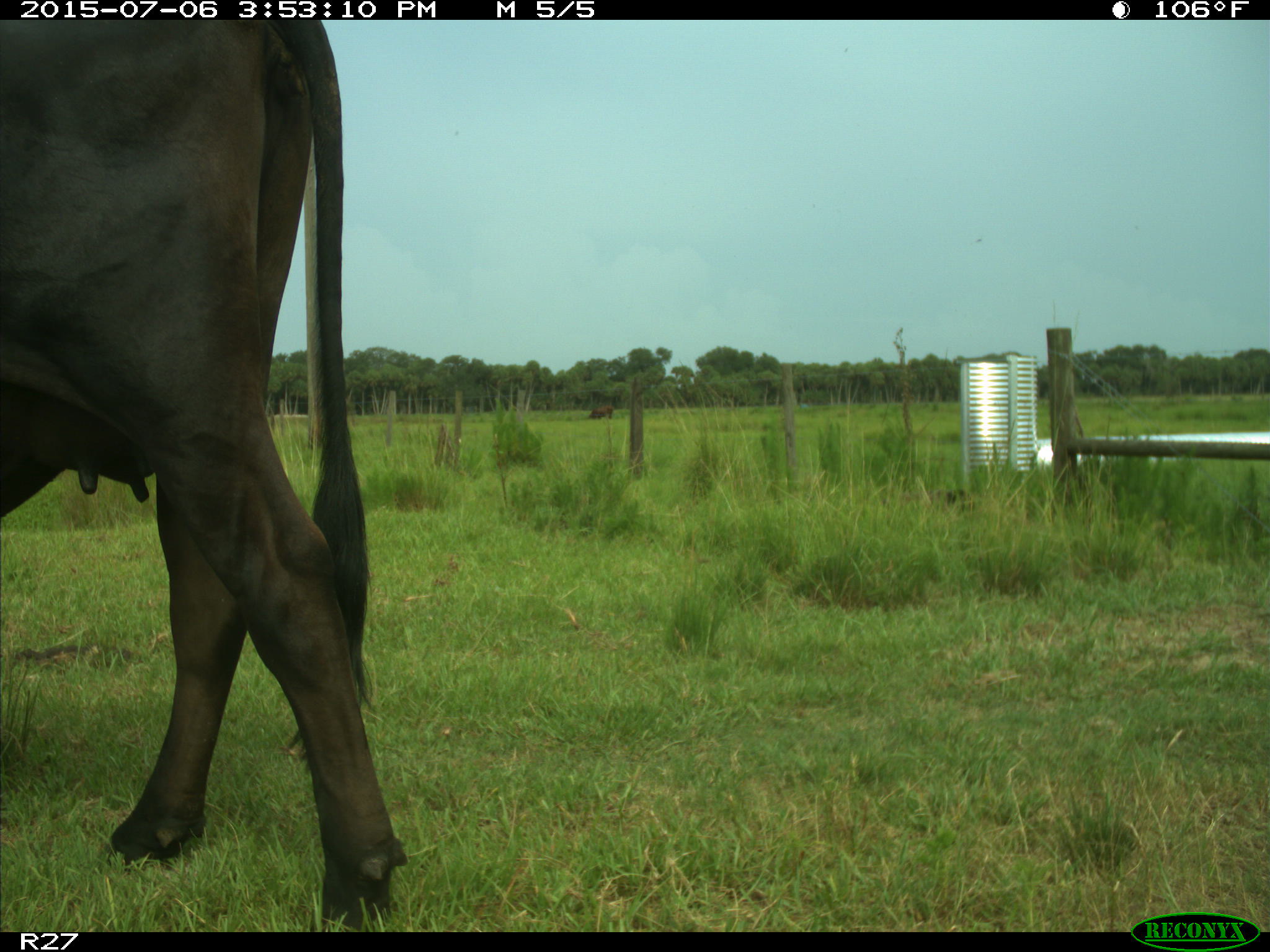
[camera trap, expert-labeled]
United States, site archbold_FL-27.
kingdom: Animalia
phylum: Chordata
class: Mammalia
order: Artiodactyla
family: Bovidae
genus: Bos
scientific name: Bos taurus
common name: domestic cow